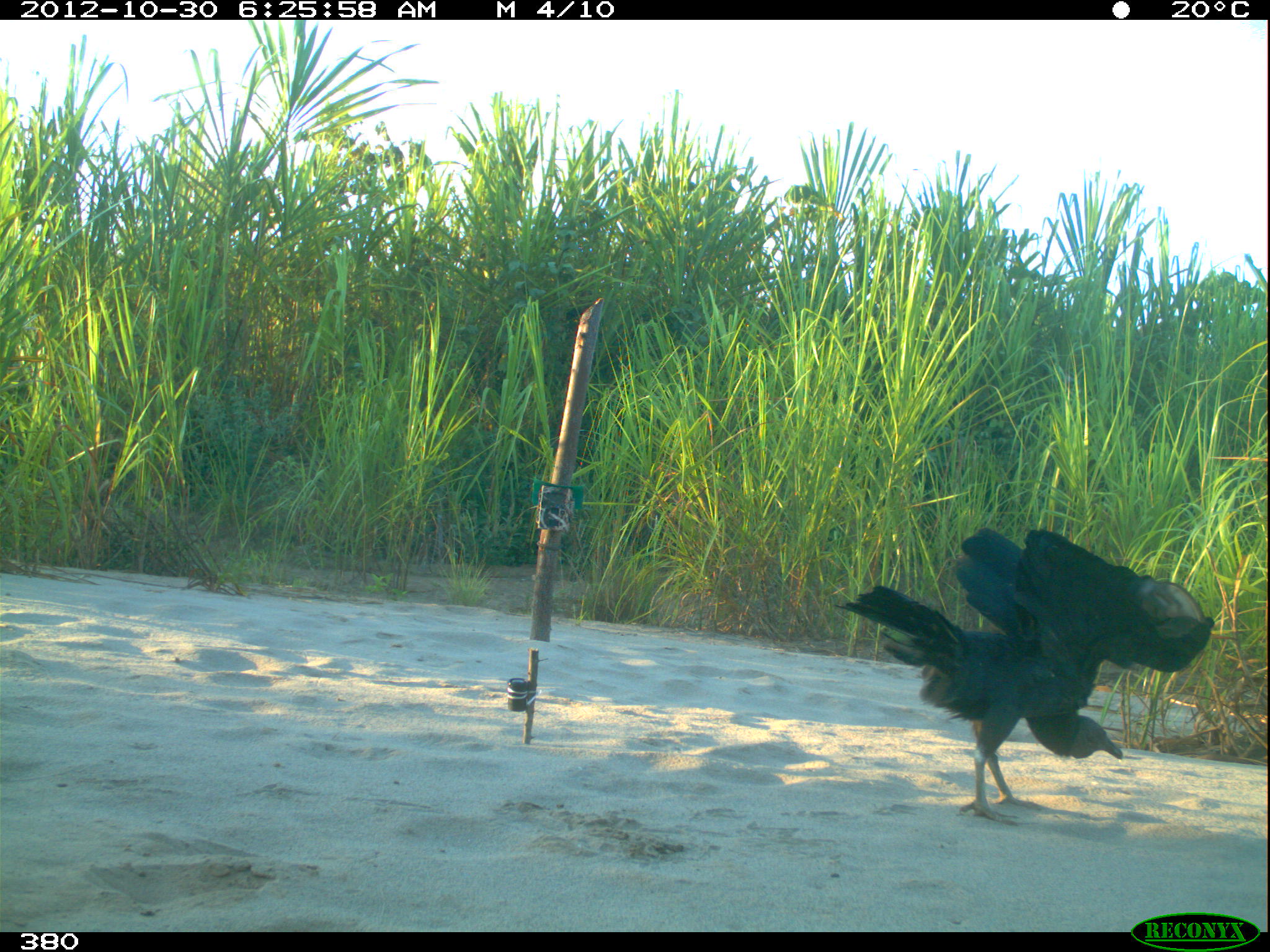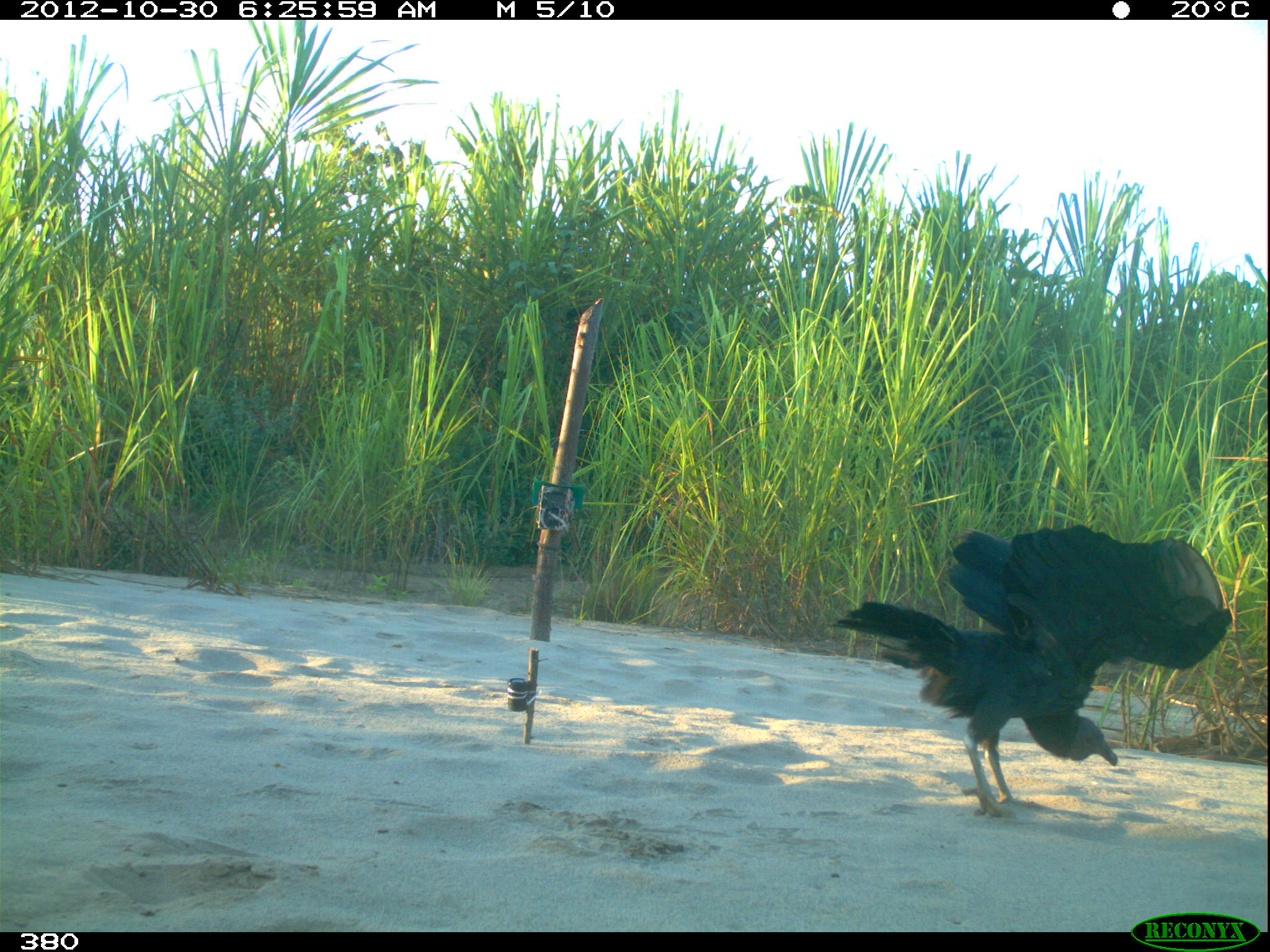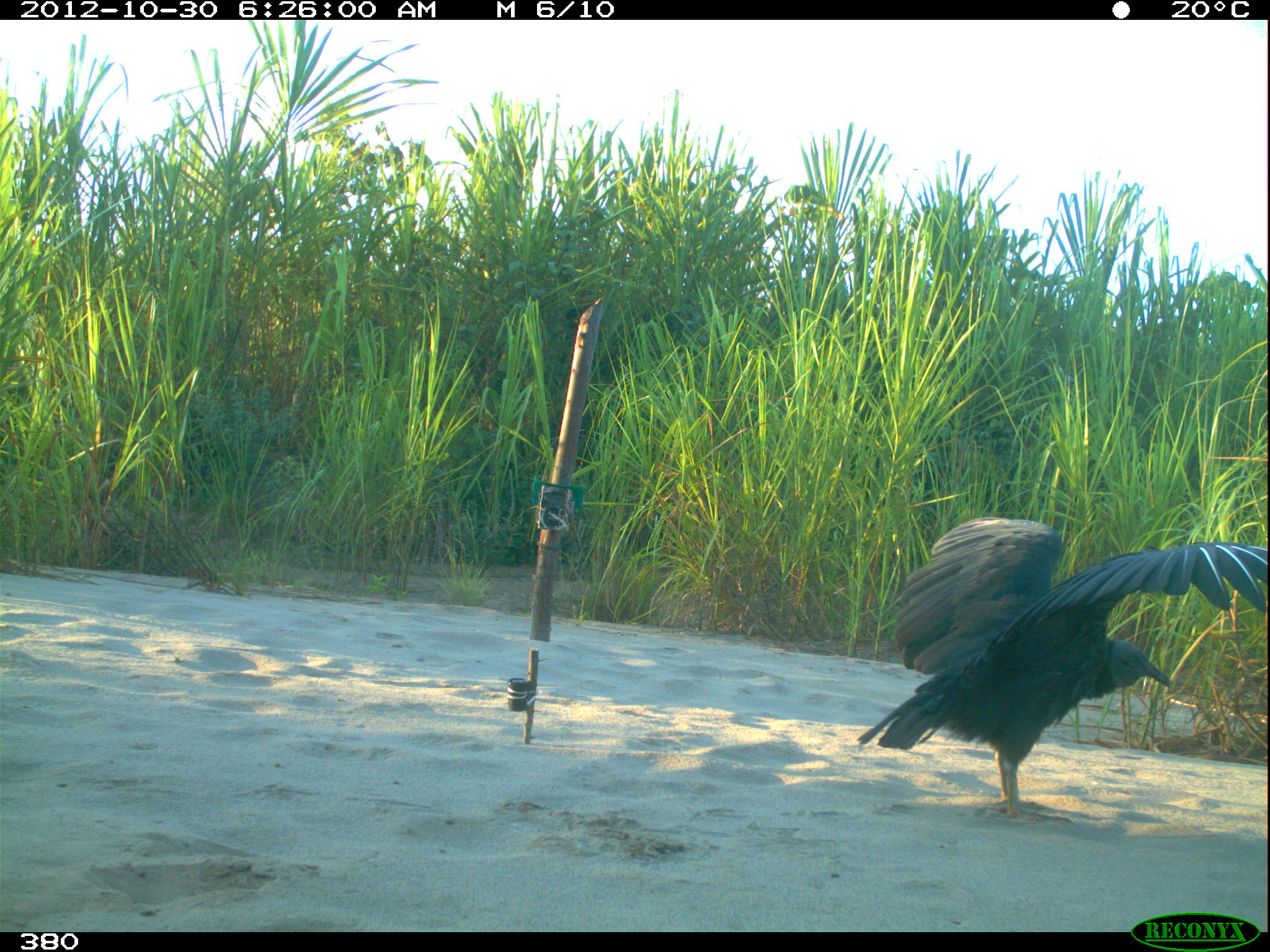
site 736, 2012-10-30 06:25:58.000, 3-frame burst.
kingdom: Animalia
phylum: Chordata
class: Aves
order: Cathartiformes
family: Cathartidae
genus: Coragyps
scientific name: Coragyps atratus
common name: black vulture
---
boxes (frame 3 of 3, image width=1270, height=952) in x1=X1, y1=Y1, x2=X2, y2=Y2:
coragyps atratus: x1=858, y1=515, x2=1267, y2=823